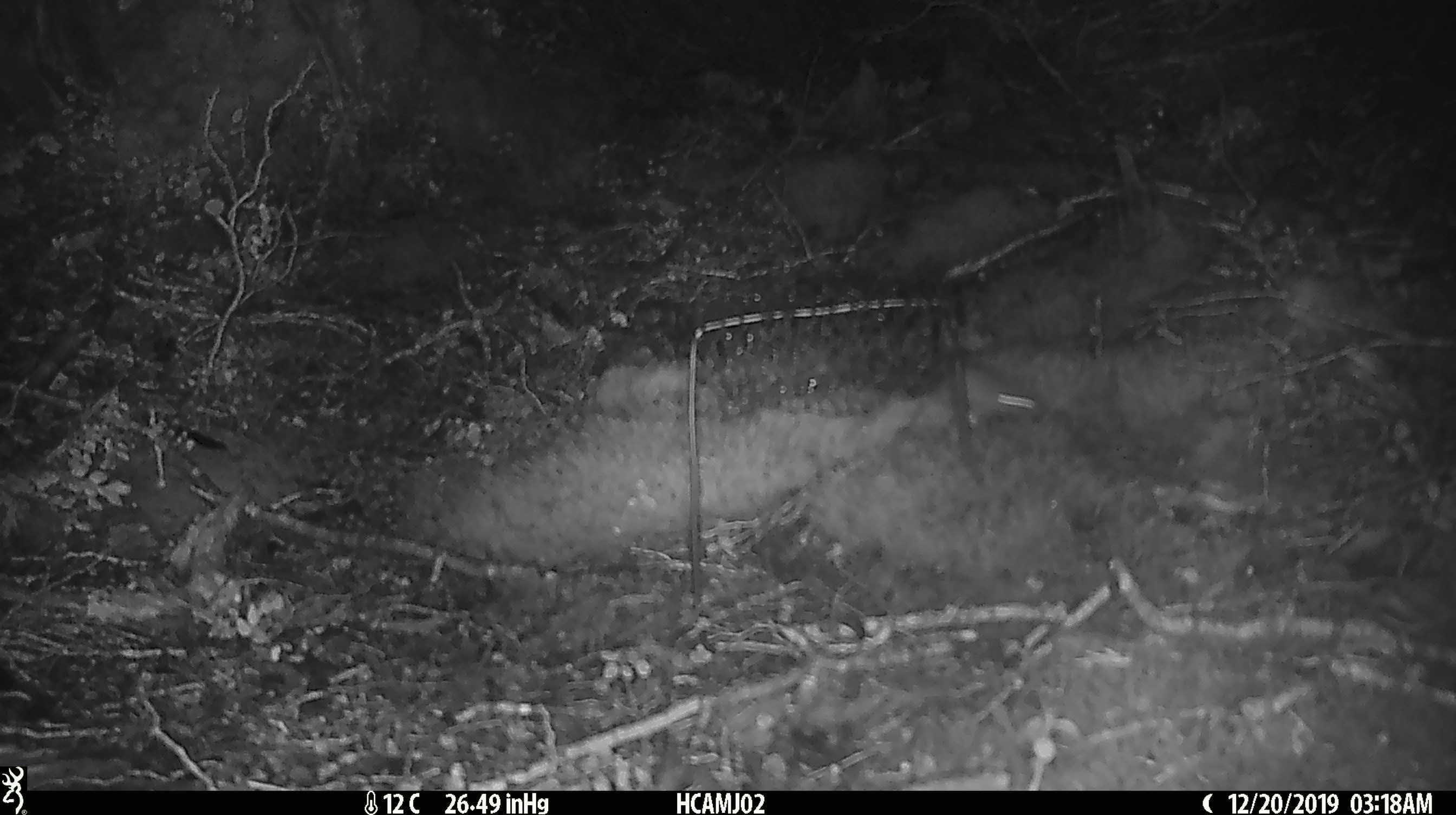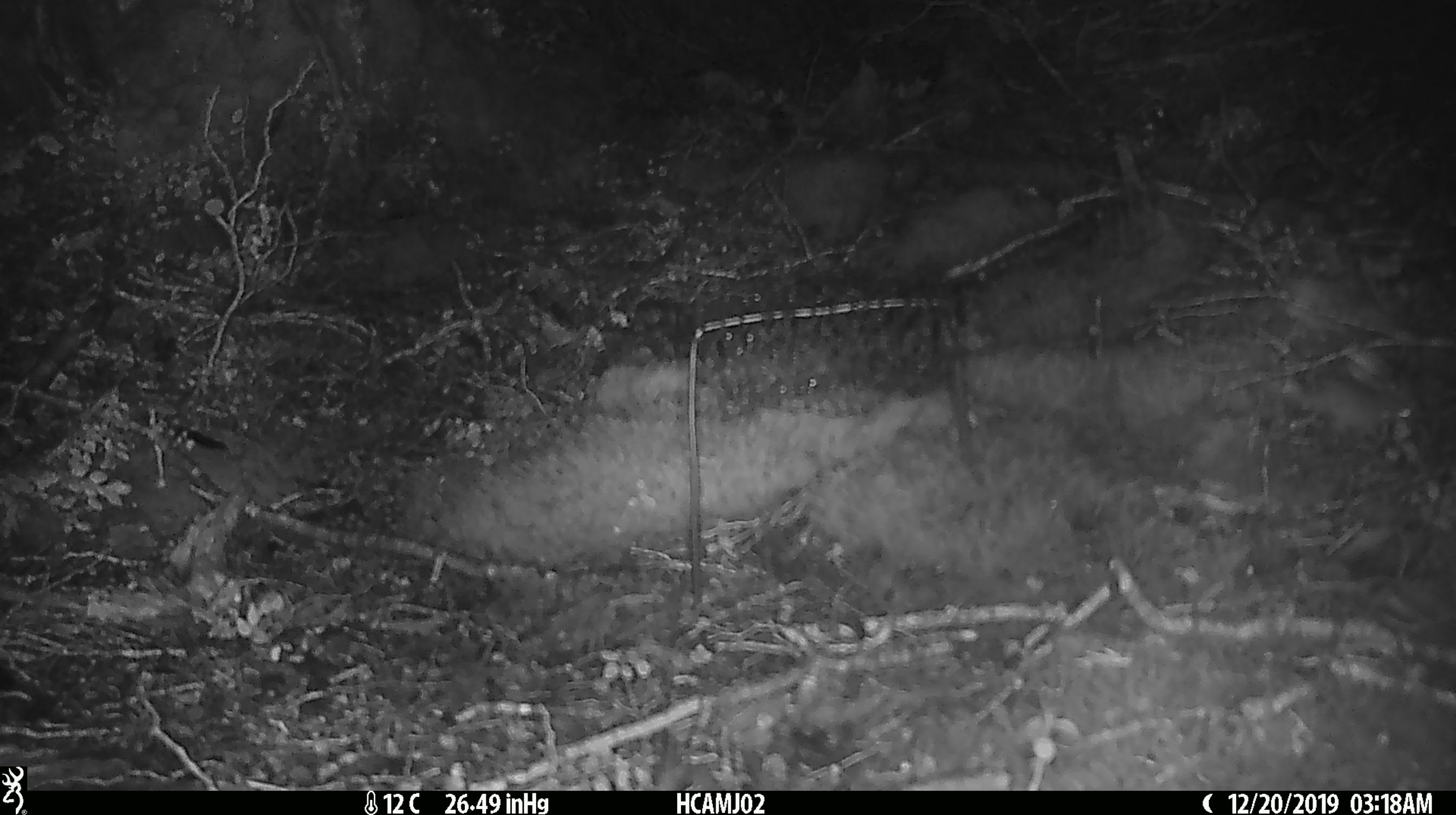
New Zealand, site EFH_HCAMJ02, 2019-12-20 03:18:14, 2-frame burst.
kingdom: Animalia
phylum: Chordata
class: Mammalia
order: Rodentia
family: Muridae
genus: Mus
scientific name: Mus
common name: mouse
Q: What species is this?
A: Mouse (Mus).